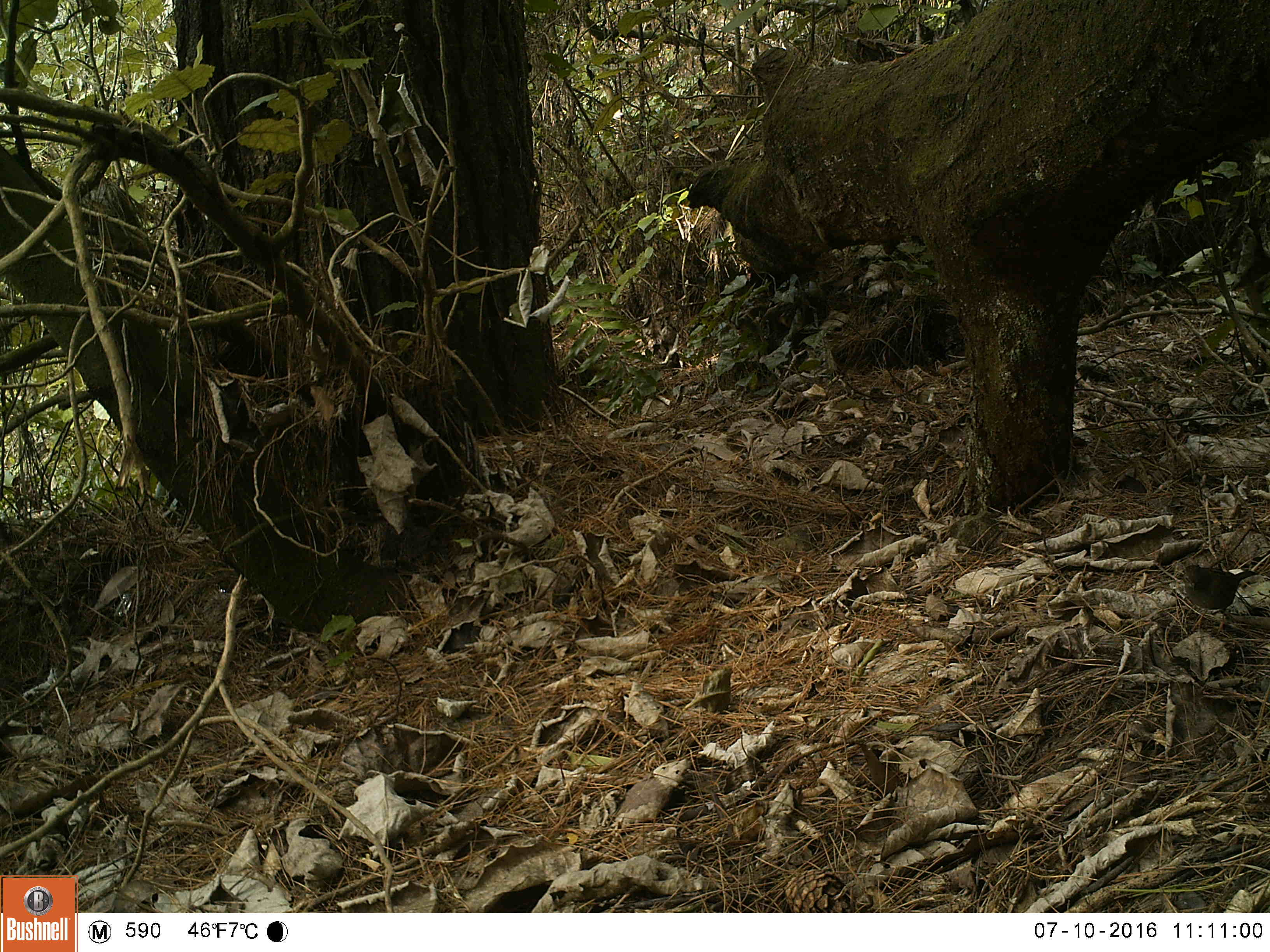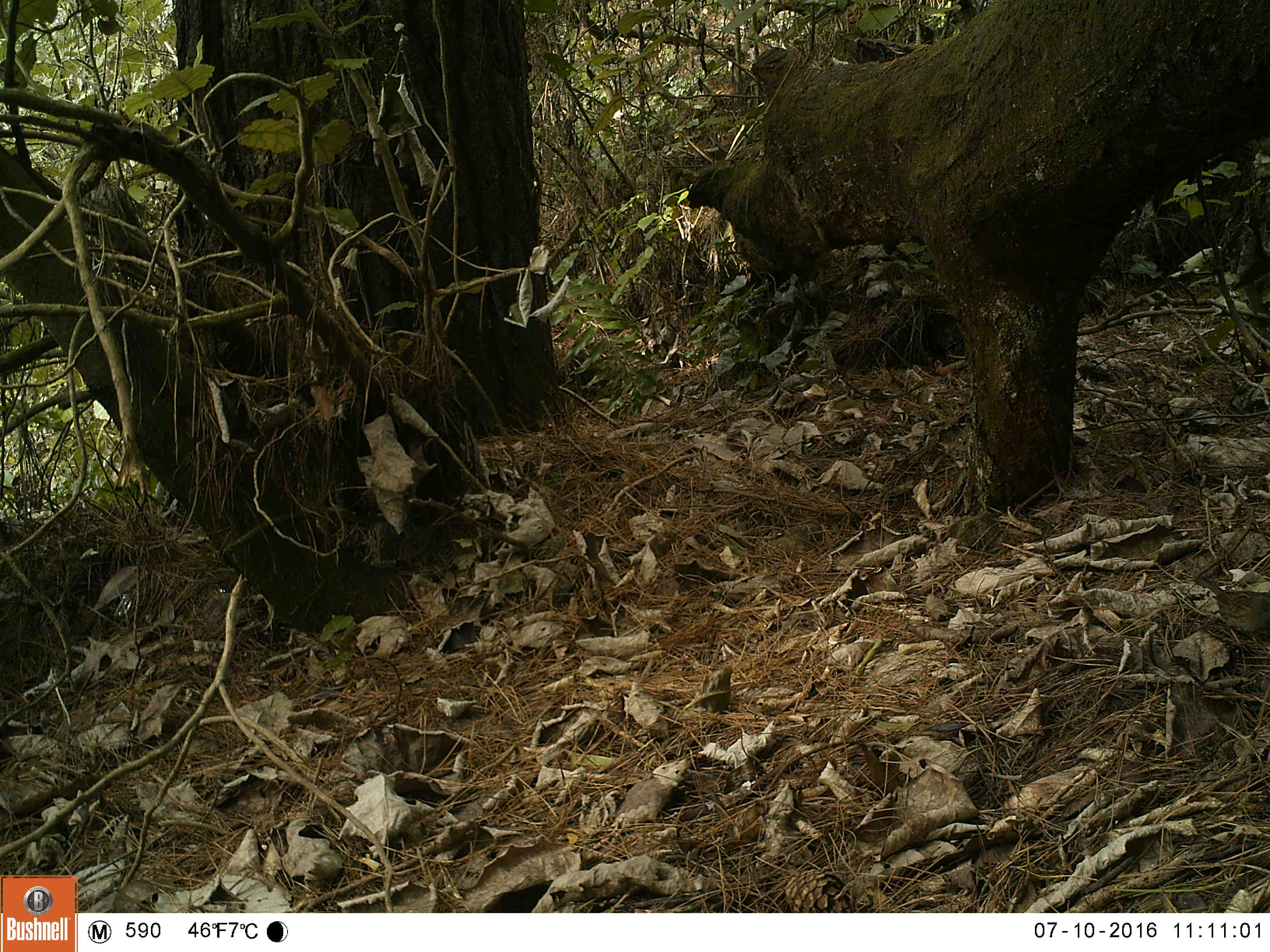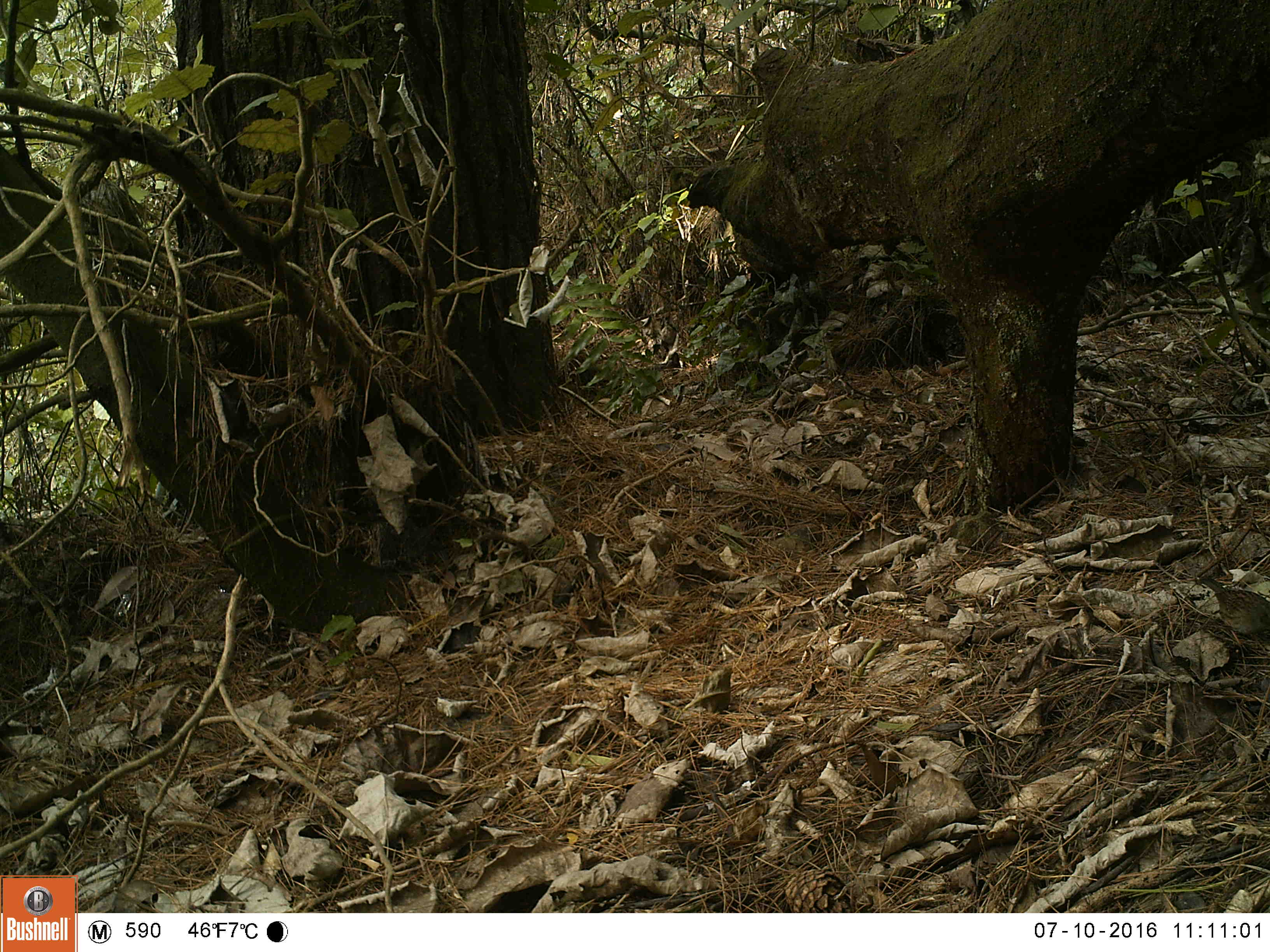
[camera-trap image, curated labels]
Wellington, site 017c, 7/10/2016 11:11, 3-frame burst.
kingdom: Animalia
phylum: Chordata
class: Aves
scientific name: Aves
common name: bird